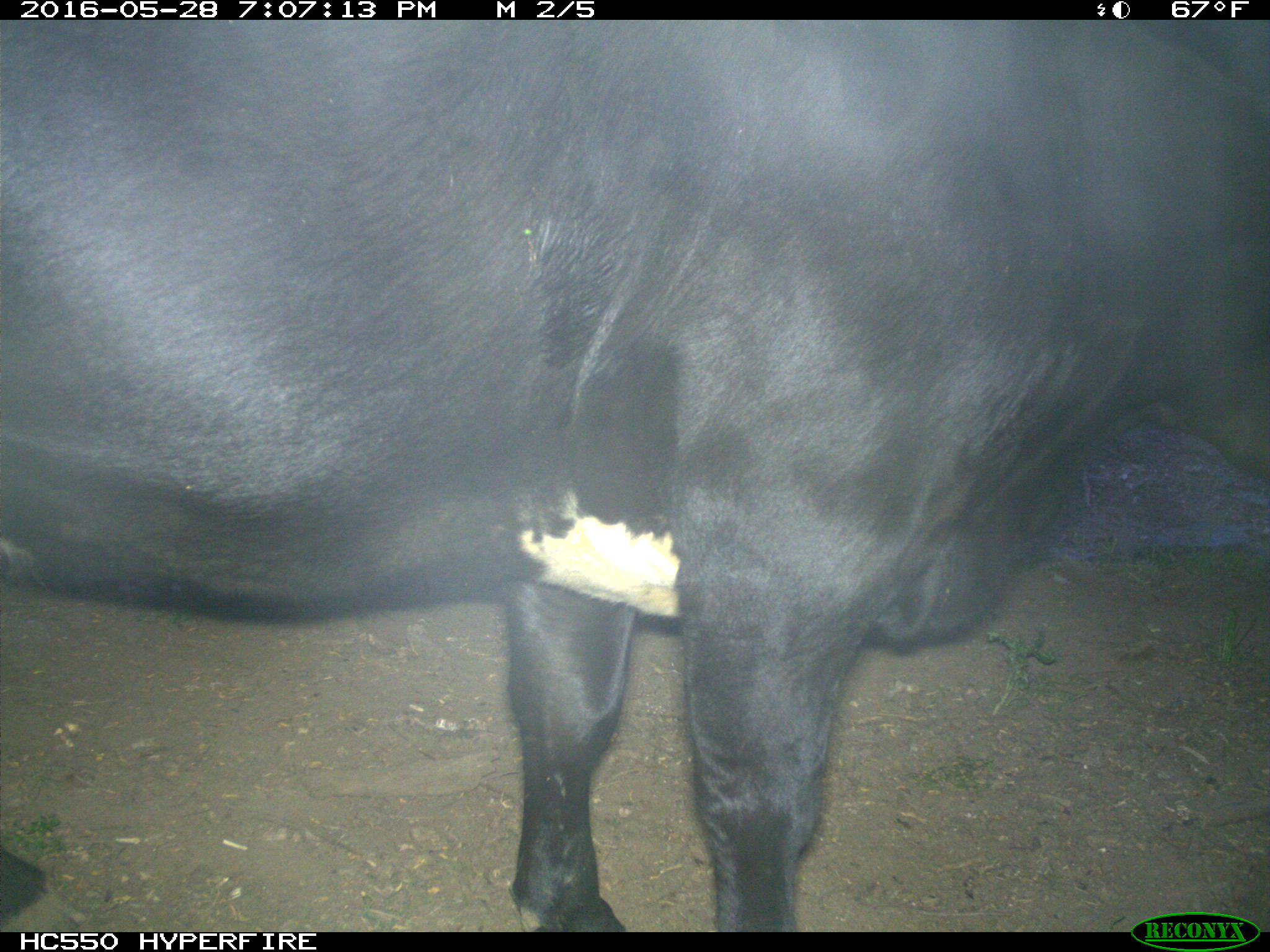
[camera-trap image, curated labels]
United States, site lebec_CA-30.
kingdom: Animalia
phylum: Chordata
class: Mammalia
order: Artiodactyla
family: Bovidae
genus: Bos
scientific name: Bos taurus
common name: domestic cow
Bos taurus (domestic cow).